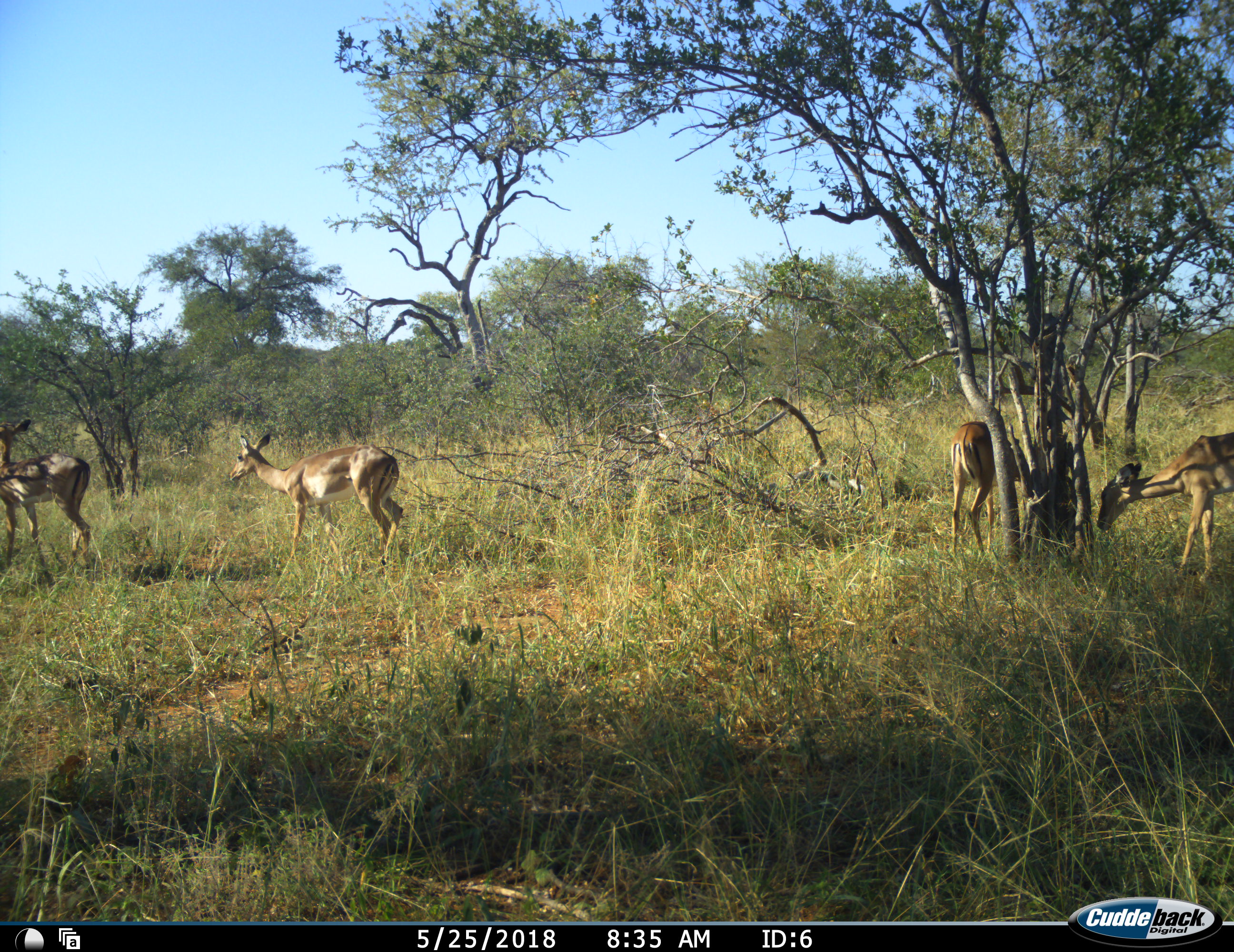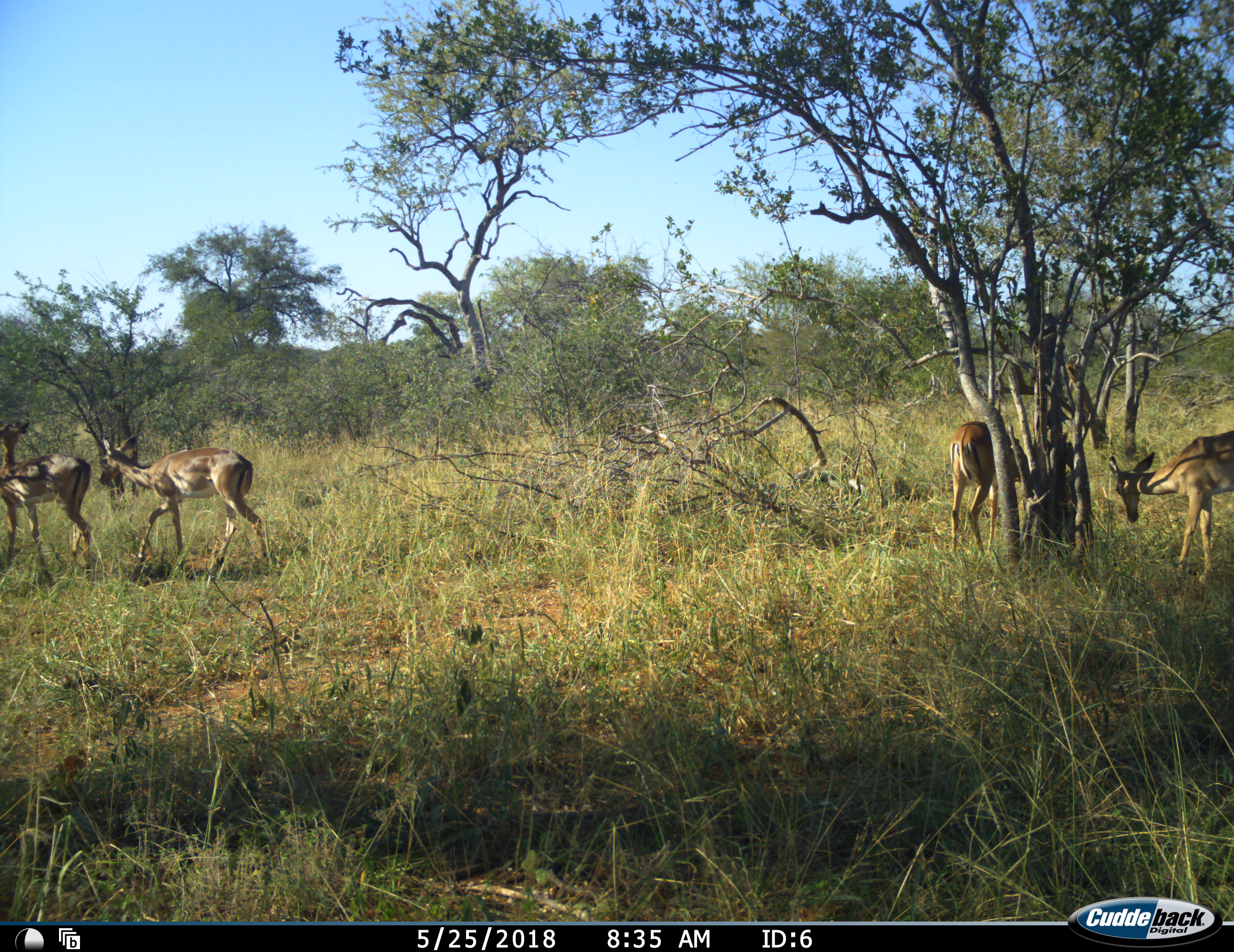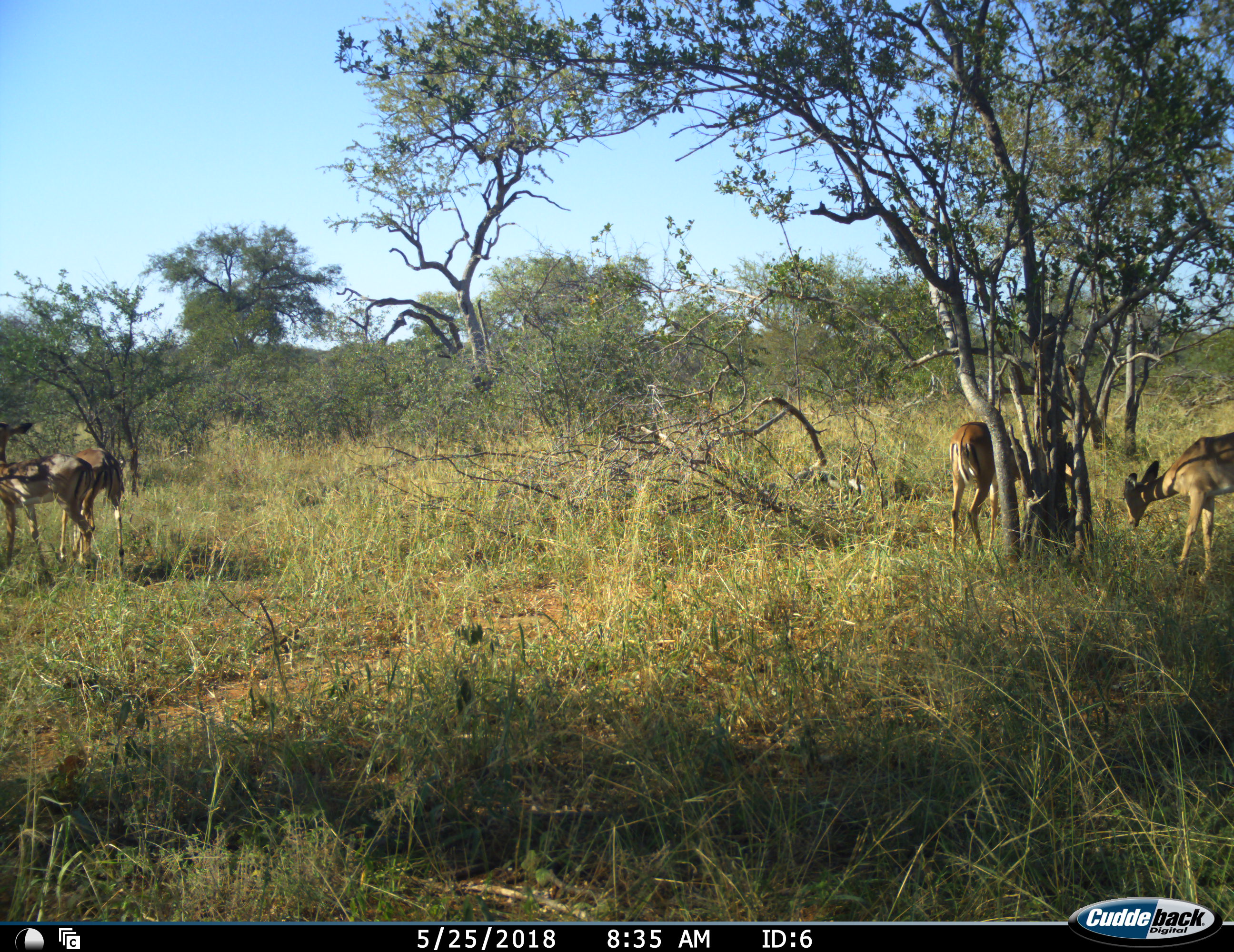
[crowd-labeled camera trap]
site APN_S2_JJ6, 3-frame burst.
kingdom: Animalia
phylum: Chordata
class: Mammalia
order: Artiodactyla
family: Bovidae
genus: Aepyceros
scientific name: Aepyceros melampus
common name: impala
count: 4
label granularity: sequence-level